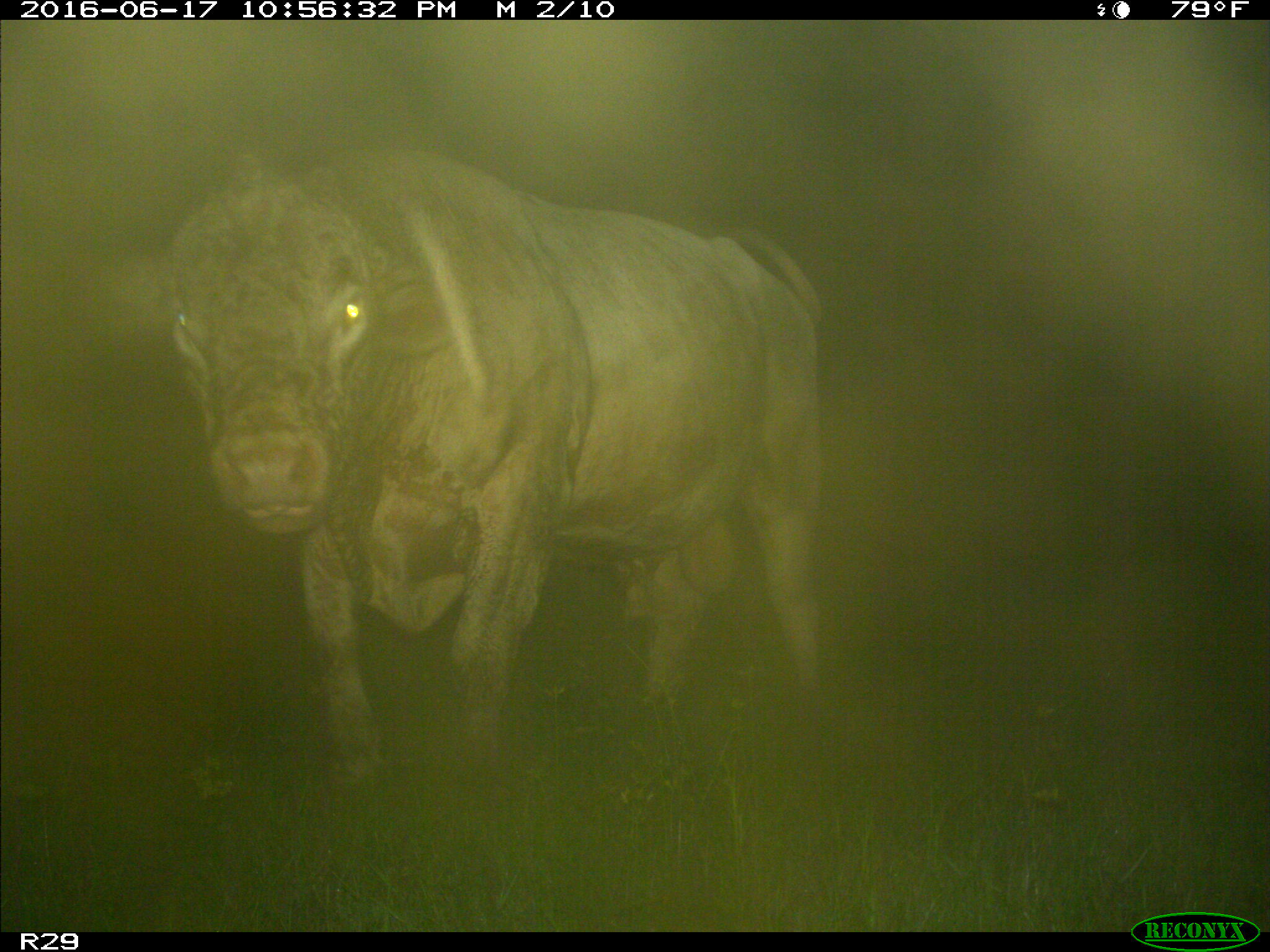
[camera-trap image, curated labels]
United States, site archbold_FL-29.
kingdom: Animalia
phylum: Chordata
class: Mammalia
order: Artiodactyla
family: Bovidae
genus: Bos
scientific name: Bos taurus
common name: domestic cow